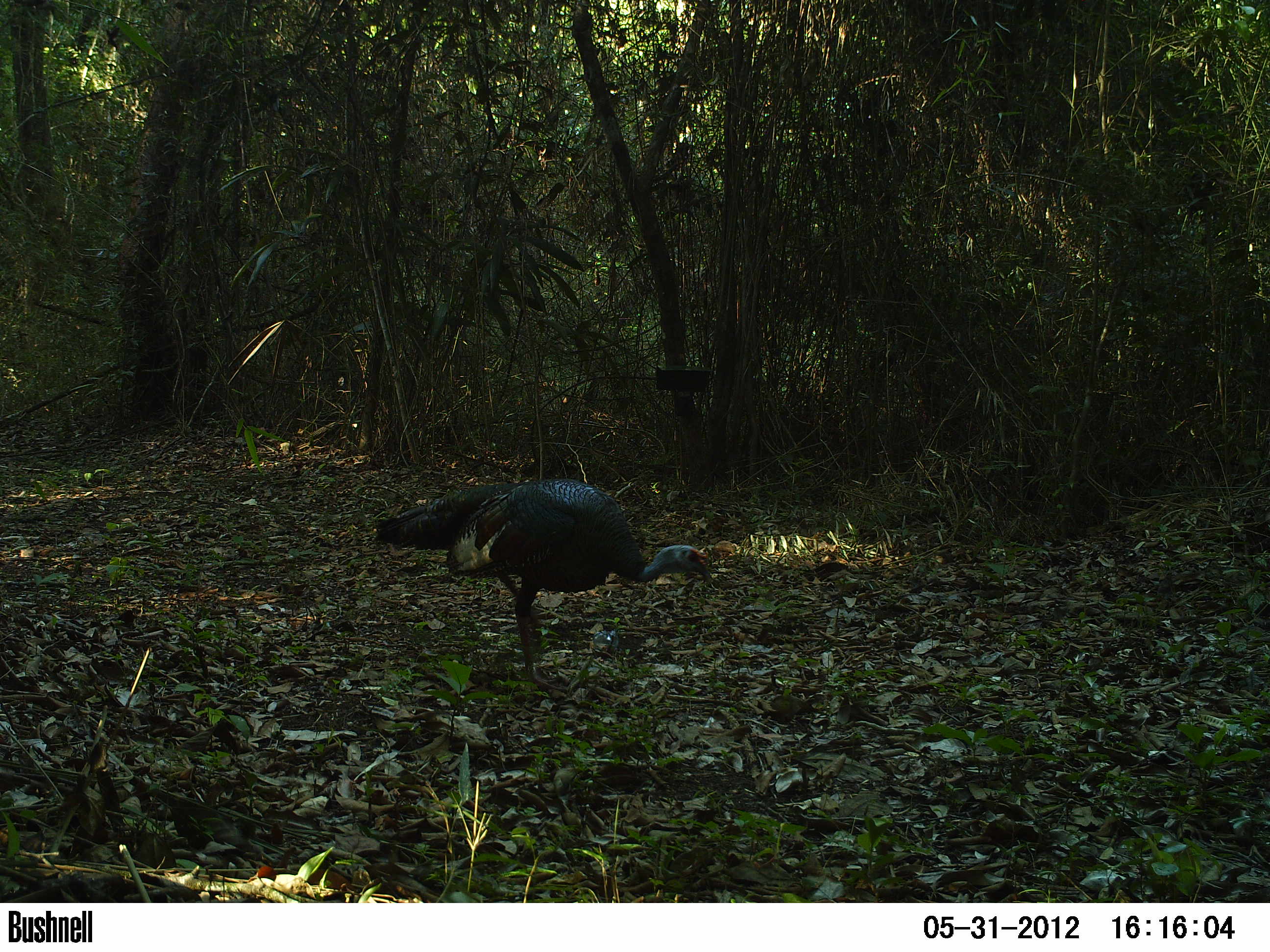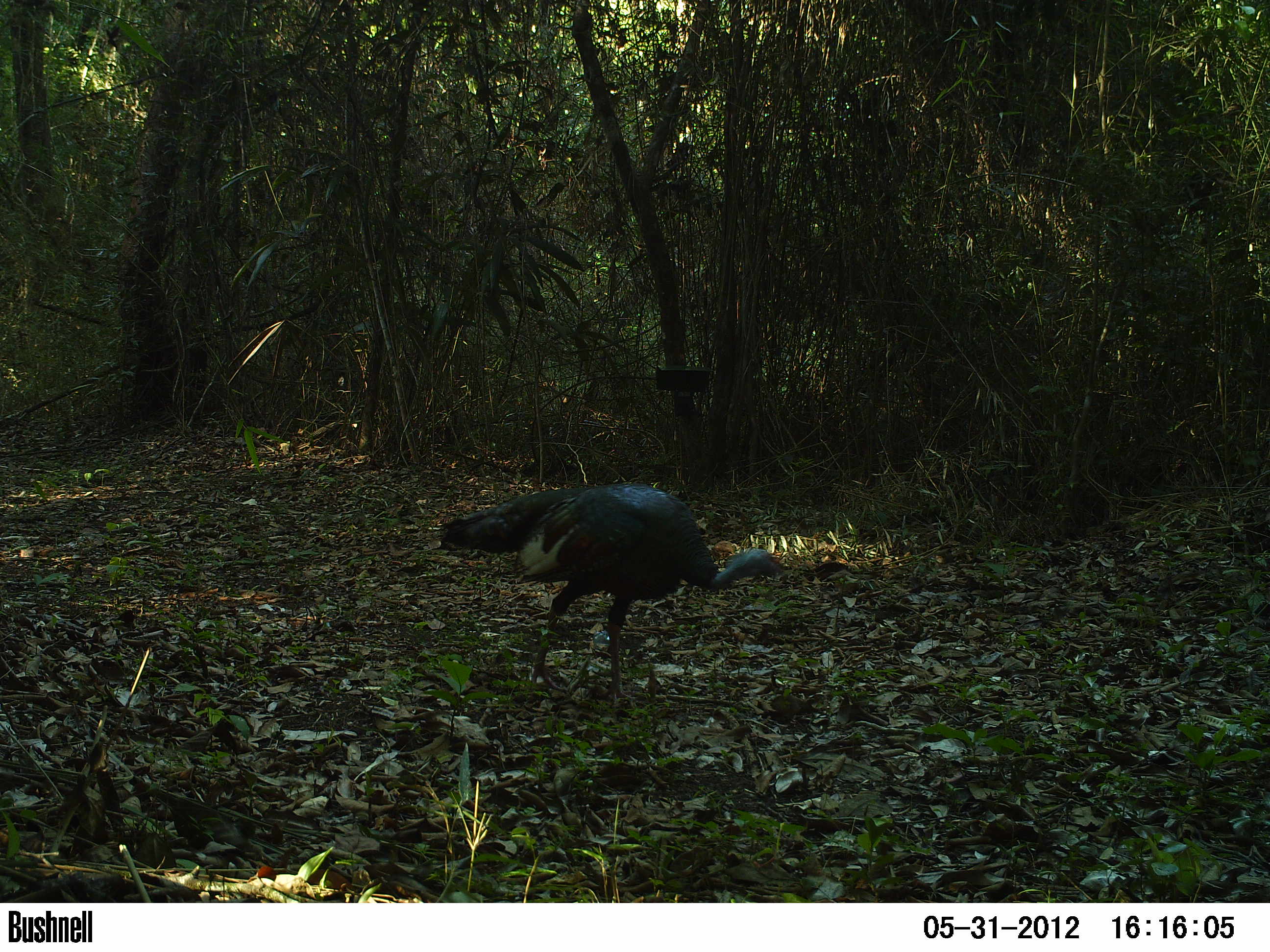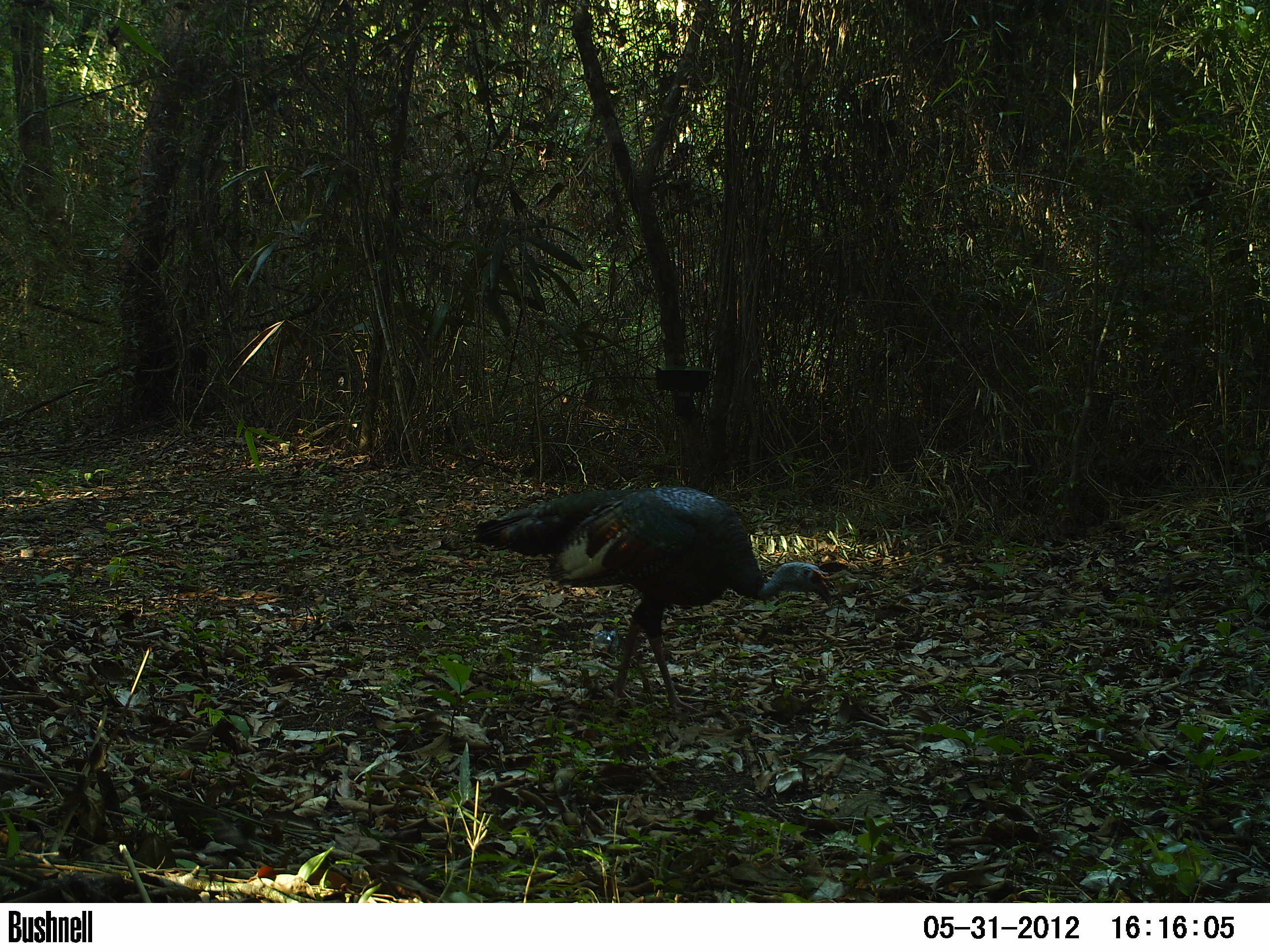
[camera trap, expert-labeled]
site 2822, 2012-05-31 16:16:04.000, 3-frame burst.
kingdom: Animalia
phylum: Chordata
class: Aves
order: Galliformes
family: Phasianidae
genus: Meleagris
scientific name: Meleagris ocellata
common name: ocellated turkey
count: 1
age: adult